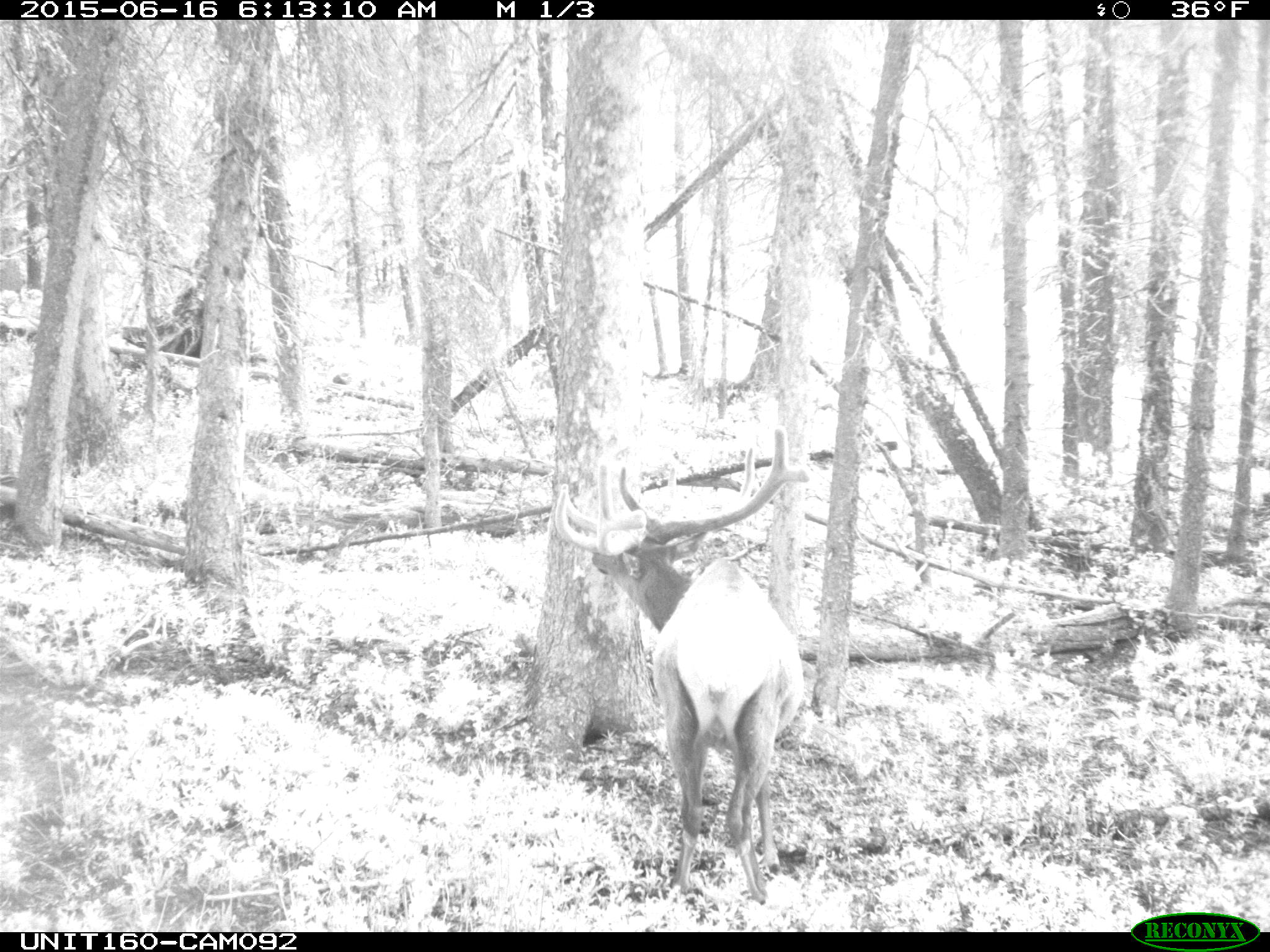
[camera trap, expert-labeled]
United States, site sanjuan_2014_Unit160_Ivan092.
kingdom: Animalia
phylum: Chordata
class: Mammalia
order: Artiodactyla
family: Cervidae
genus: Cervus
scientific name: Cervus elaphus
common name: red deer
Cervus elaphus (red deer).